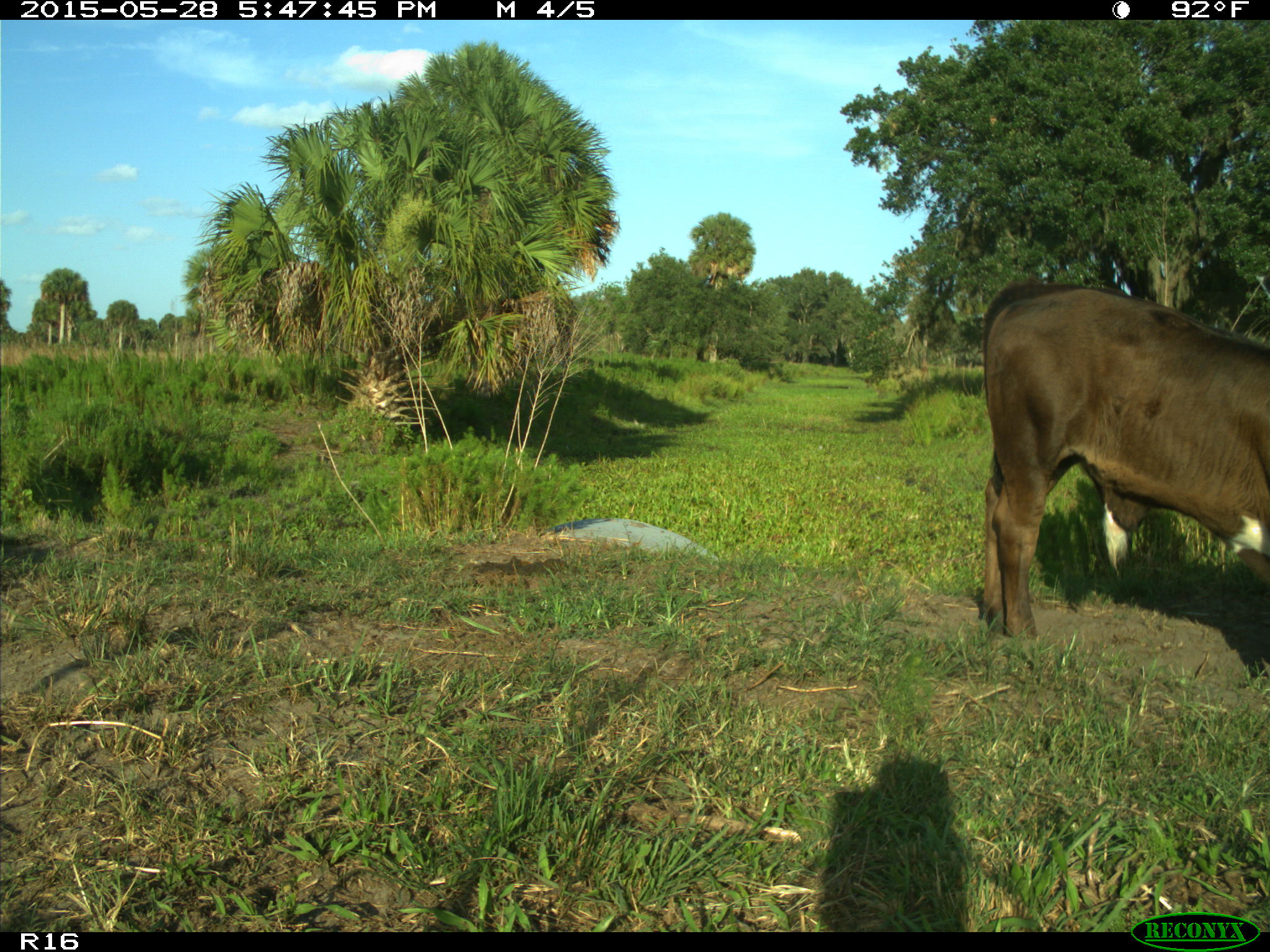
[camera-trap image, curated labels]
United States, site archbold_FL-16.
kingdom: Animalia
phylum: Chordata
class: Mammalia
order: Artiodactyla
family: Bovidae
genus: Bos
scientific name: Bos taurus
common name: domestic cow